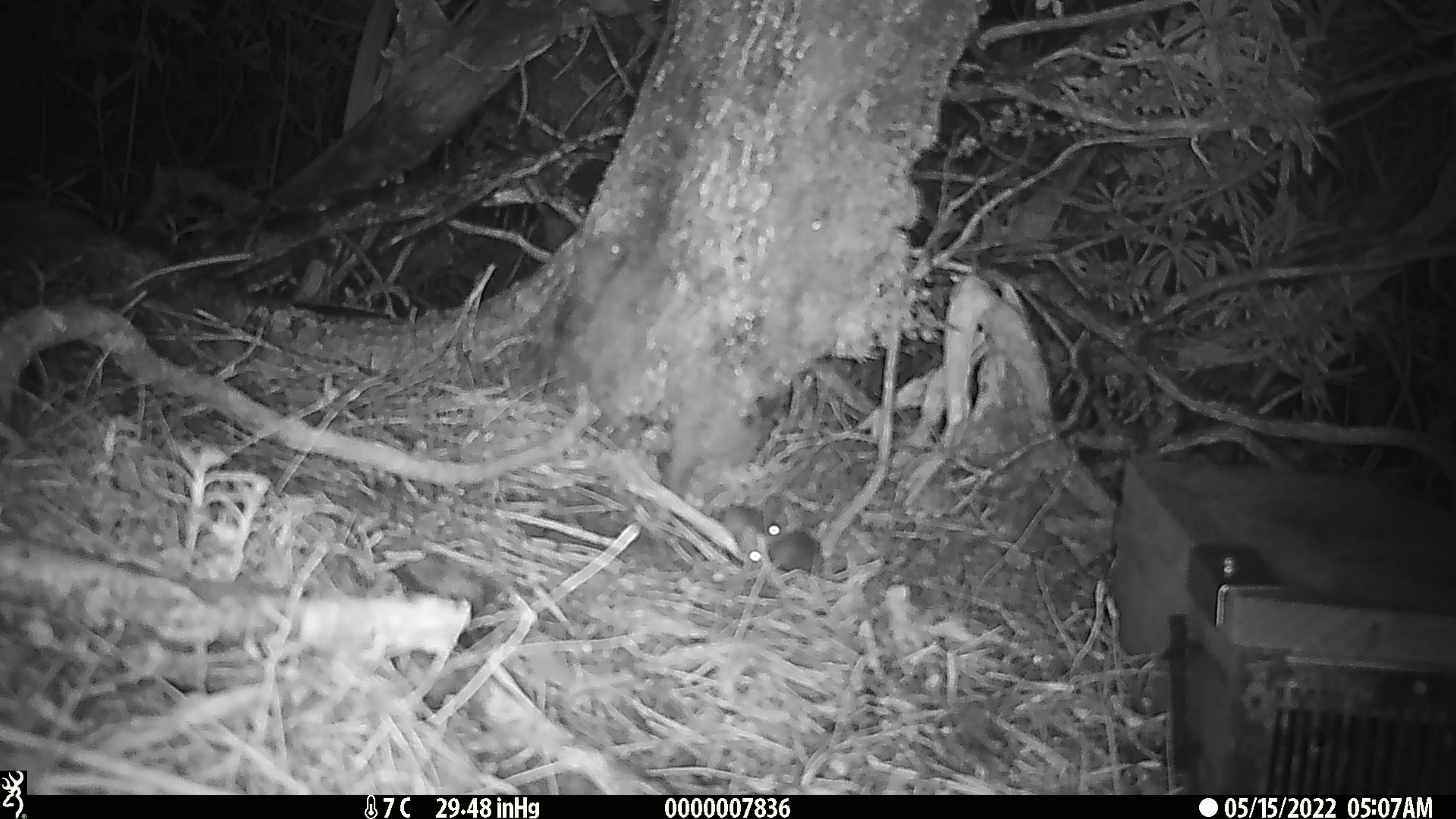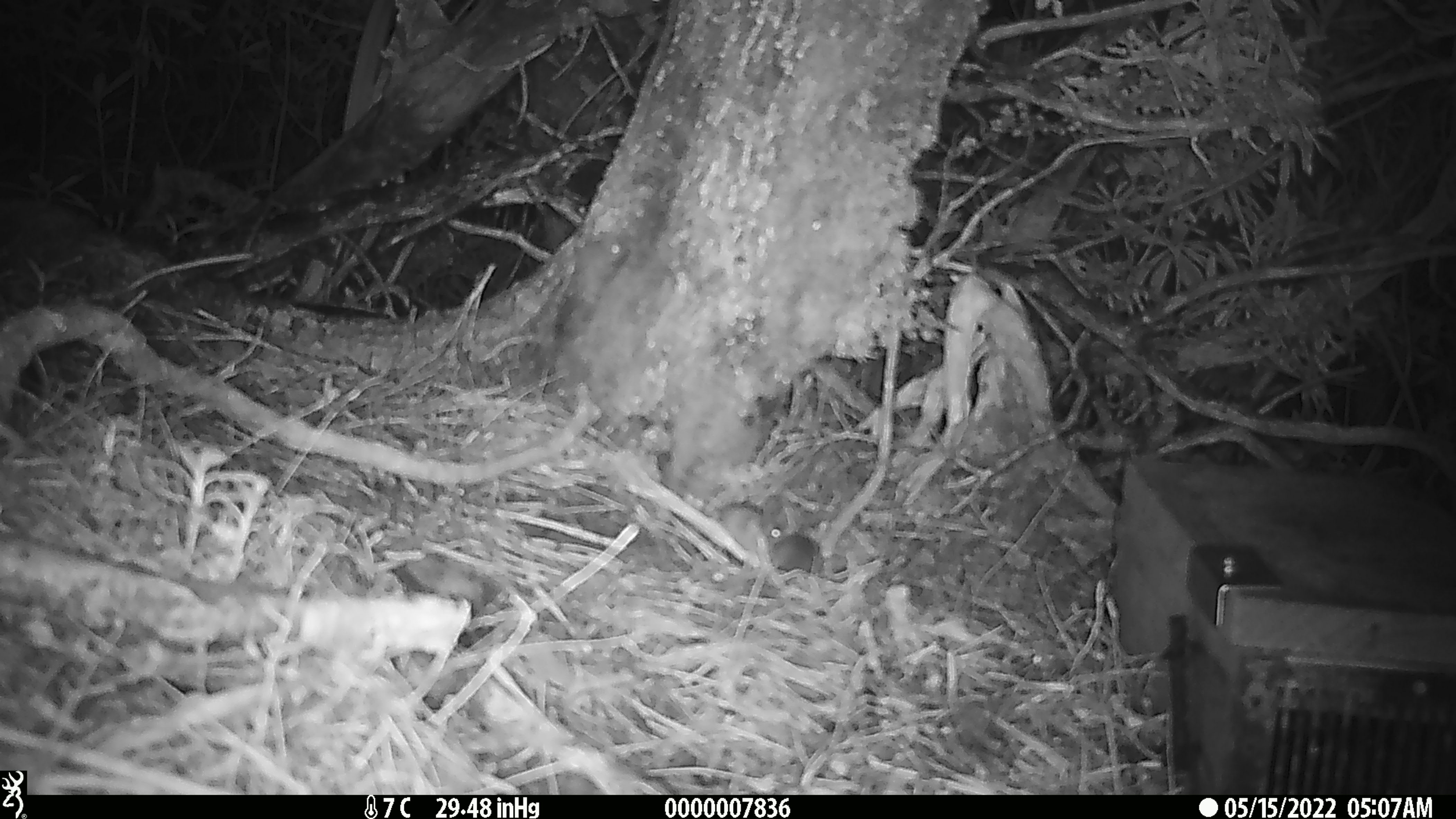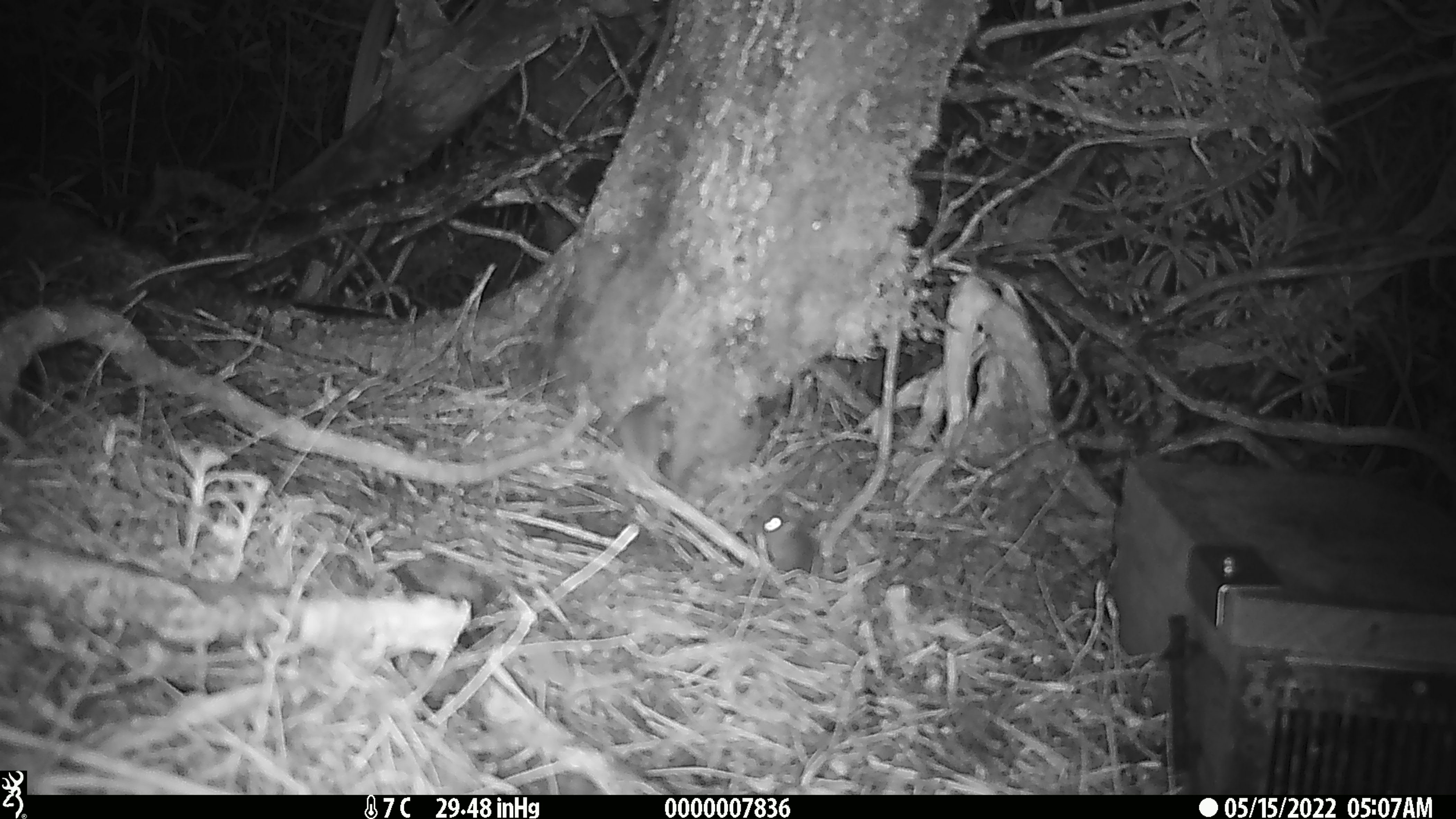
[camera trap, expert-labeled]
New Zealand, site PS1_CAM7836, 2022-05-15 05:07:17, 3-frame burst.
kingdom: Animalia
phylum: Chordata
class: Mammalia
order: Rodentia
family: Muridae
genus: Mus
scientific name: Mus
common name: mouse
Mouse (Mus).